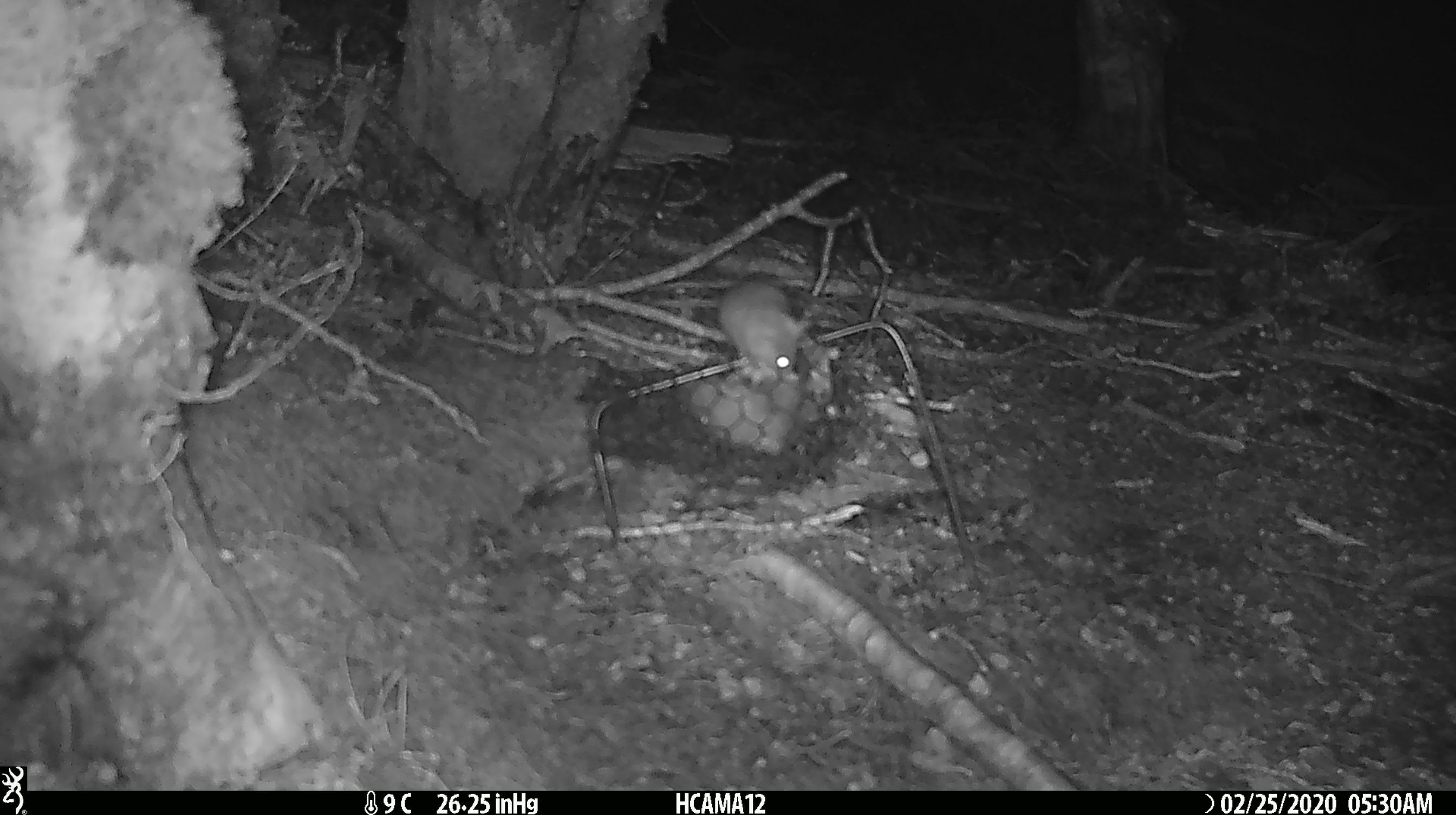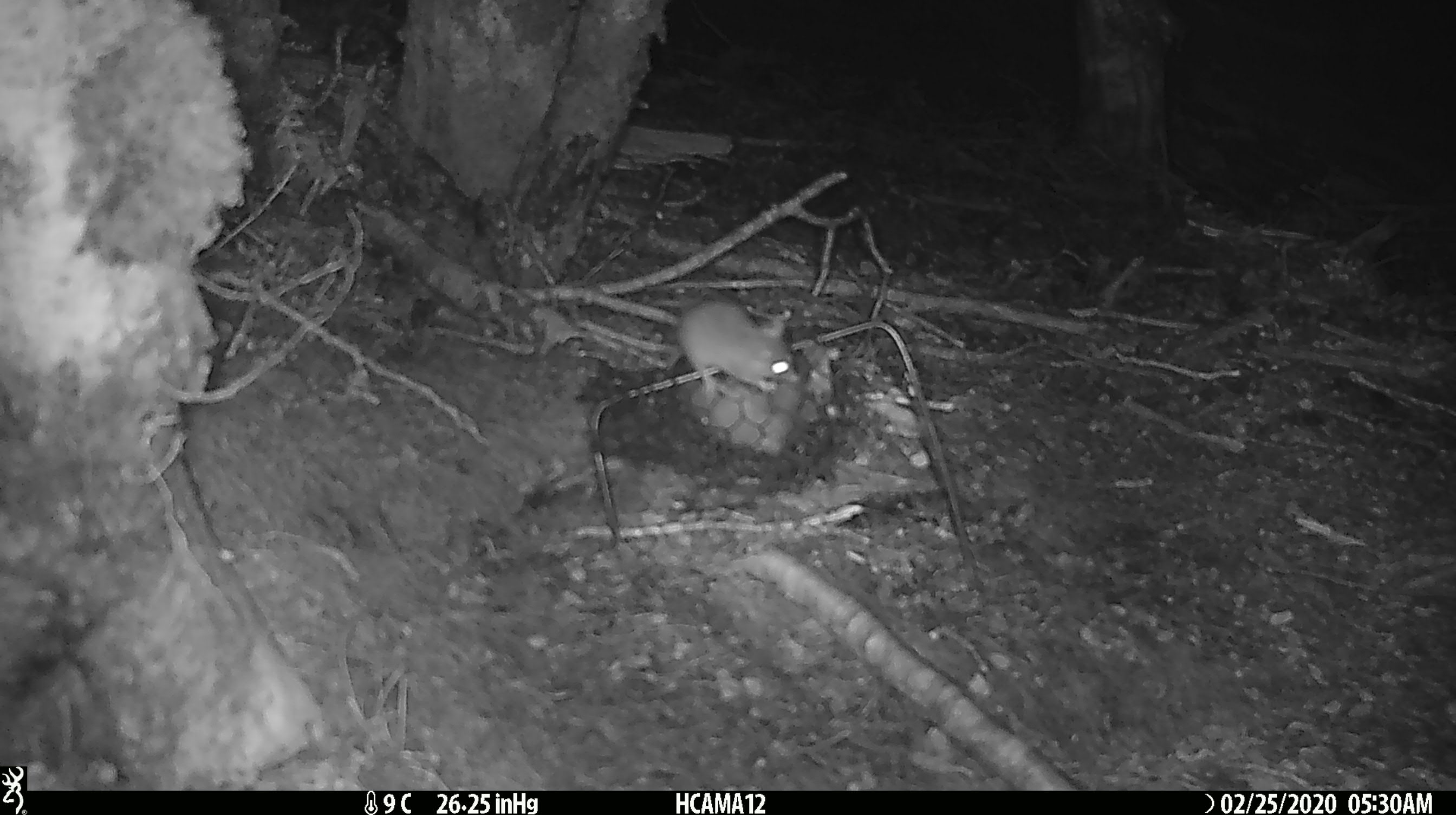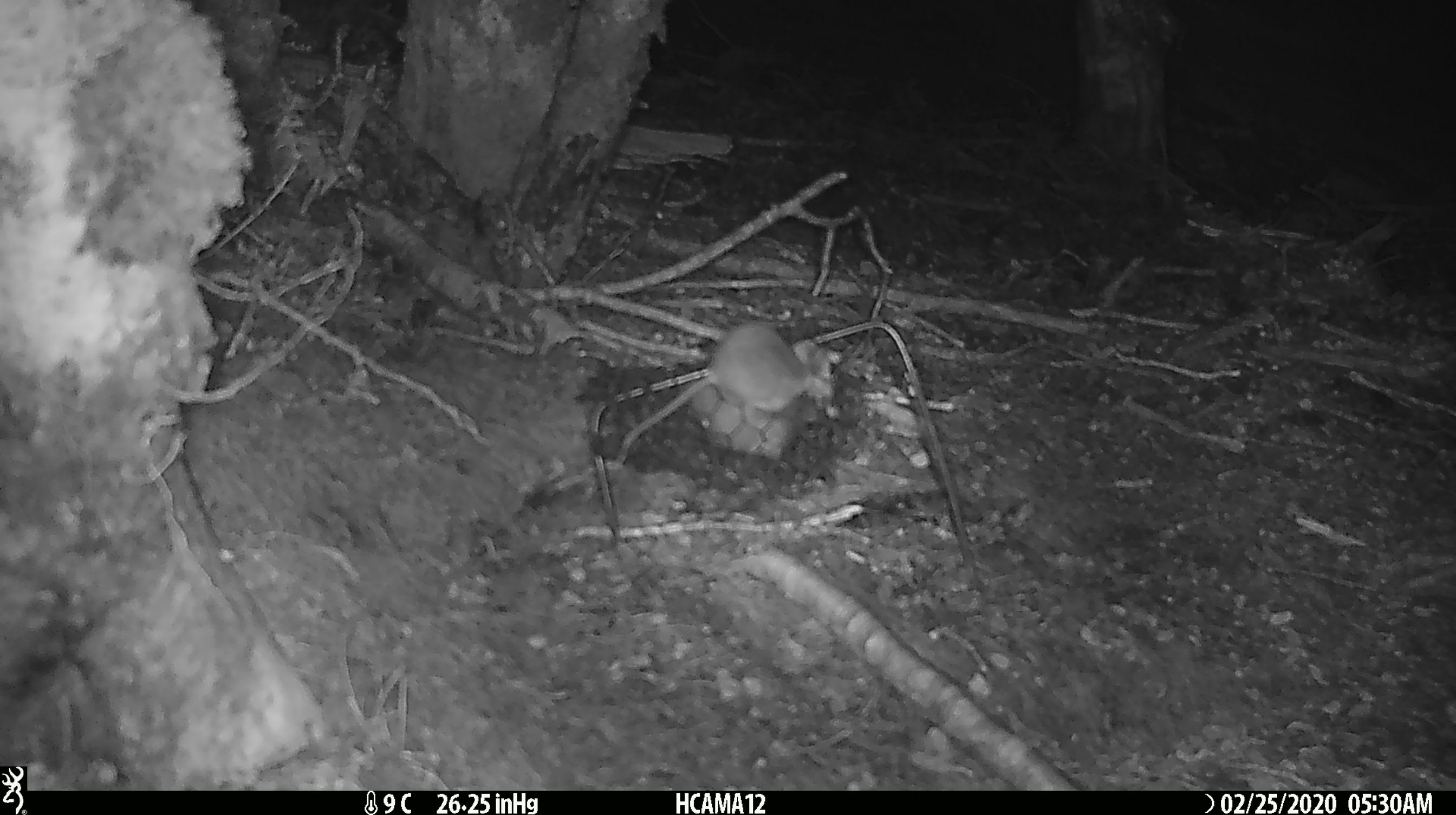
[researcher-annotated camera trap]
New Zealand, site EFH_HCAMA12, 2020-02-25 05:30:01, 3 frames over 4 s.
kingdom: Animalia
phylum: Chordata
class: Mammalia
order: Rodentia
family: Muridae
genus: Mus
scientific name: Mus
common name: mouse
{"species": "mouse (Mus)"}